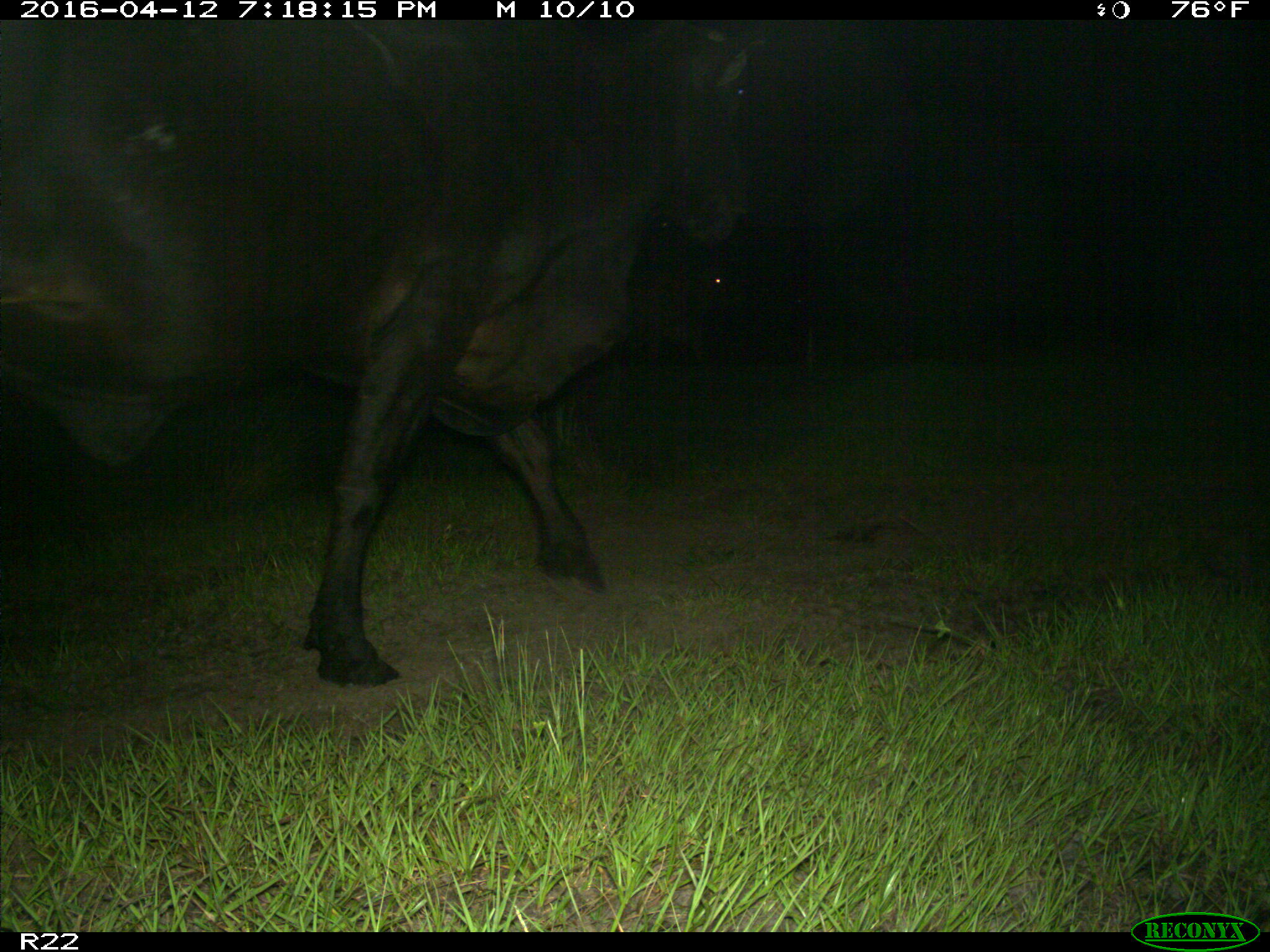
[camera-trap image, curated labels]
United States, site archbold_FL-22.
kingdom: Animalia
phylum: Chordata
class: Mammalia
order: Artiodactyla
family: Bovidae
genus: Bos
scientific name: Bos taurus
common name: domestic cow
Bos taurus (domestic cow).